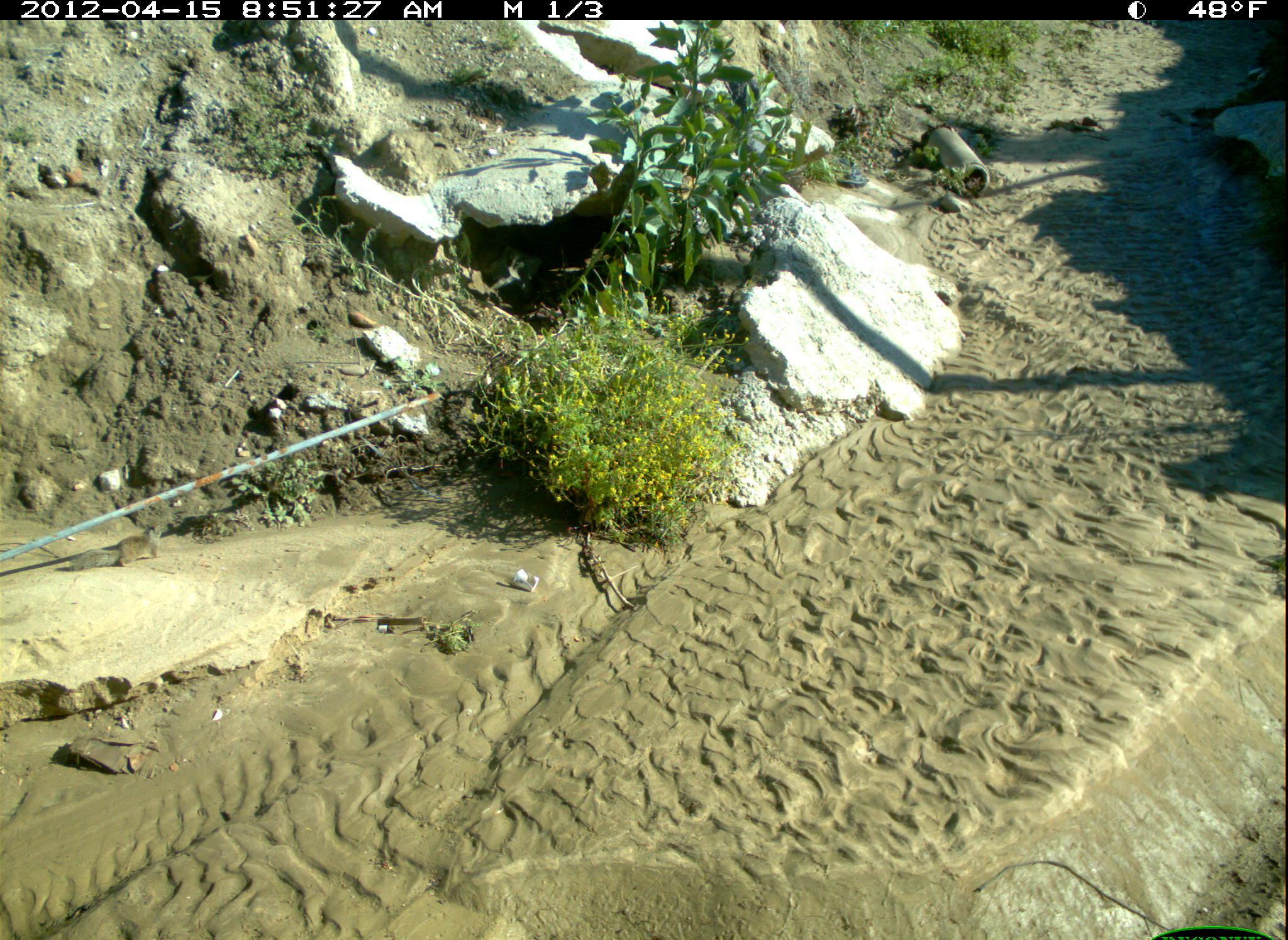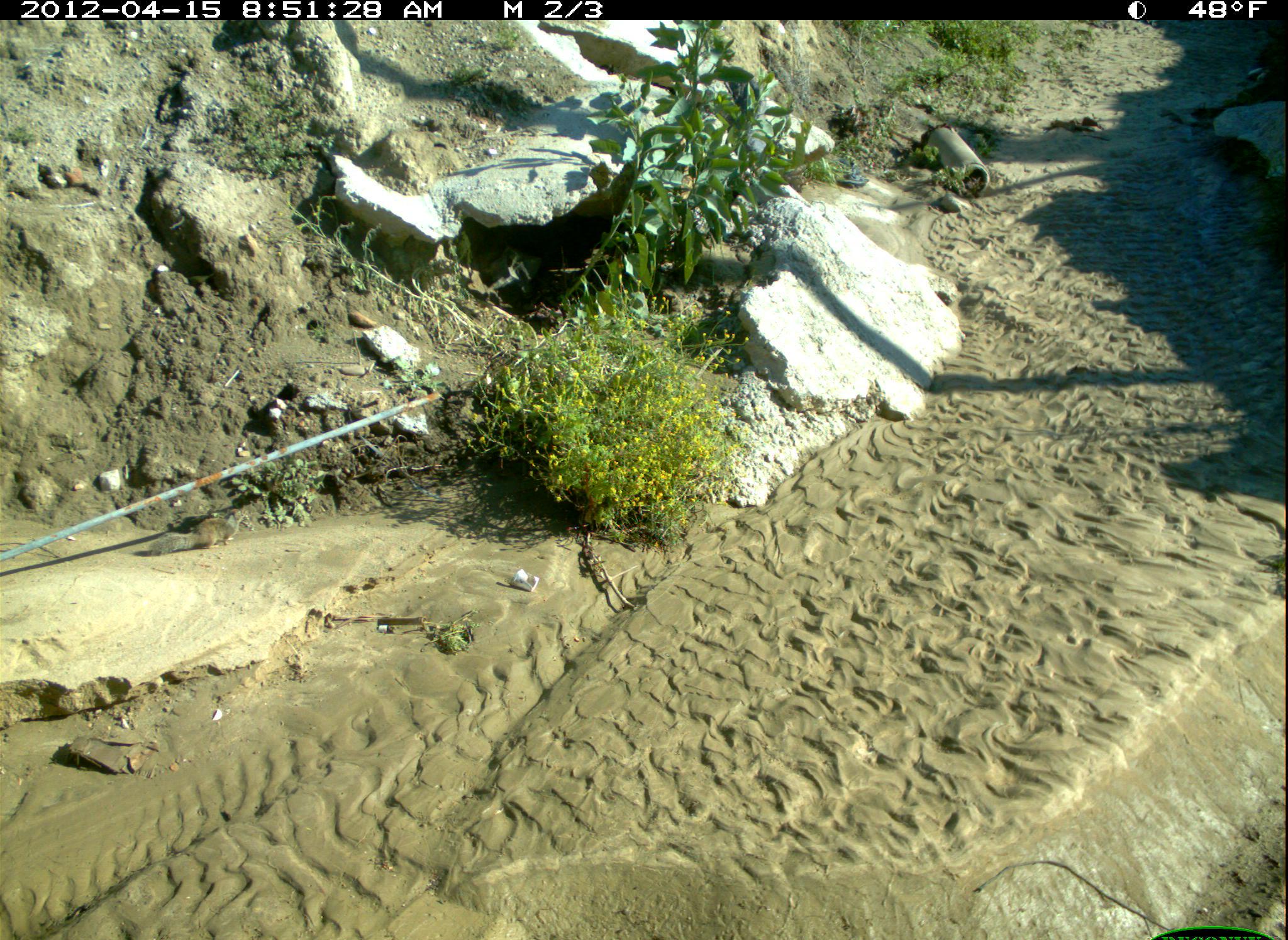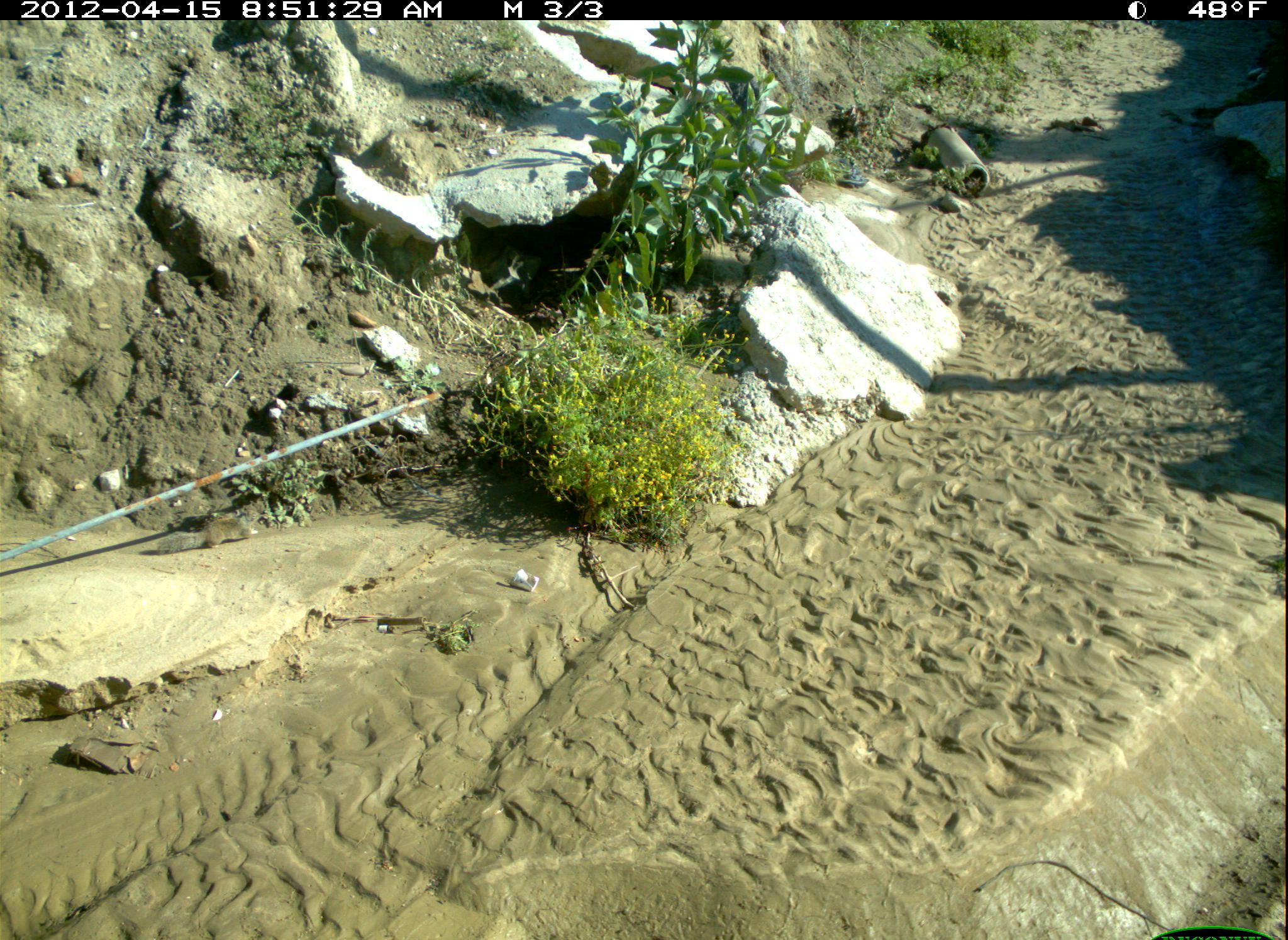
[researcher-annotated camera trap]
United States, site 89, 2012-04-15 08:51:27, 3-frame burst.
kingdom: Animalia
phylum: Chordata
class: Mammalia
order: Rodentia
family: Sciuridae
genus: Sciurus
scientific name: Sciurus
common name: squirrel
Squirrel (Sciurus).